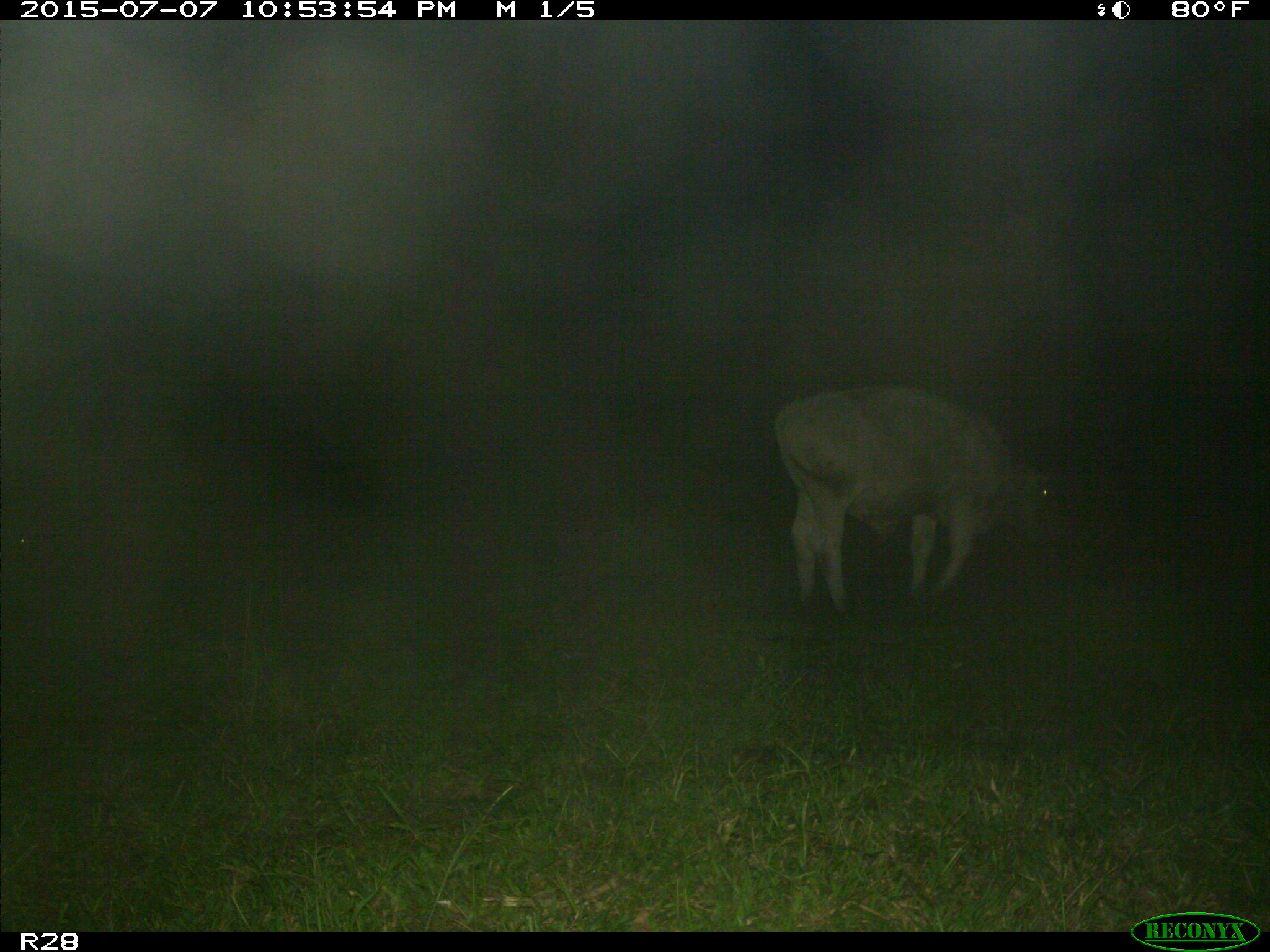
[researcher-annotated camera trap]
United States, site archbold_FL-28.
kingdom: Animalia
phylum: Chordata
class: Mammalia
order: Artiodactyla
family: Bovidae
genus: Bos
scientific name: Bos taurus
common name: domestic cow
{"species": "Bos taurus (domestic cow)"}